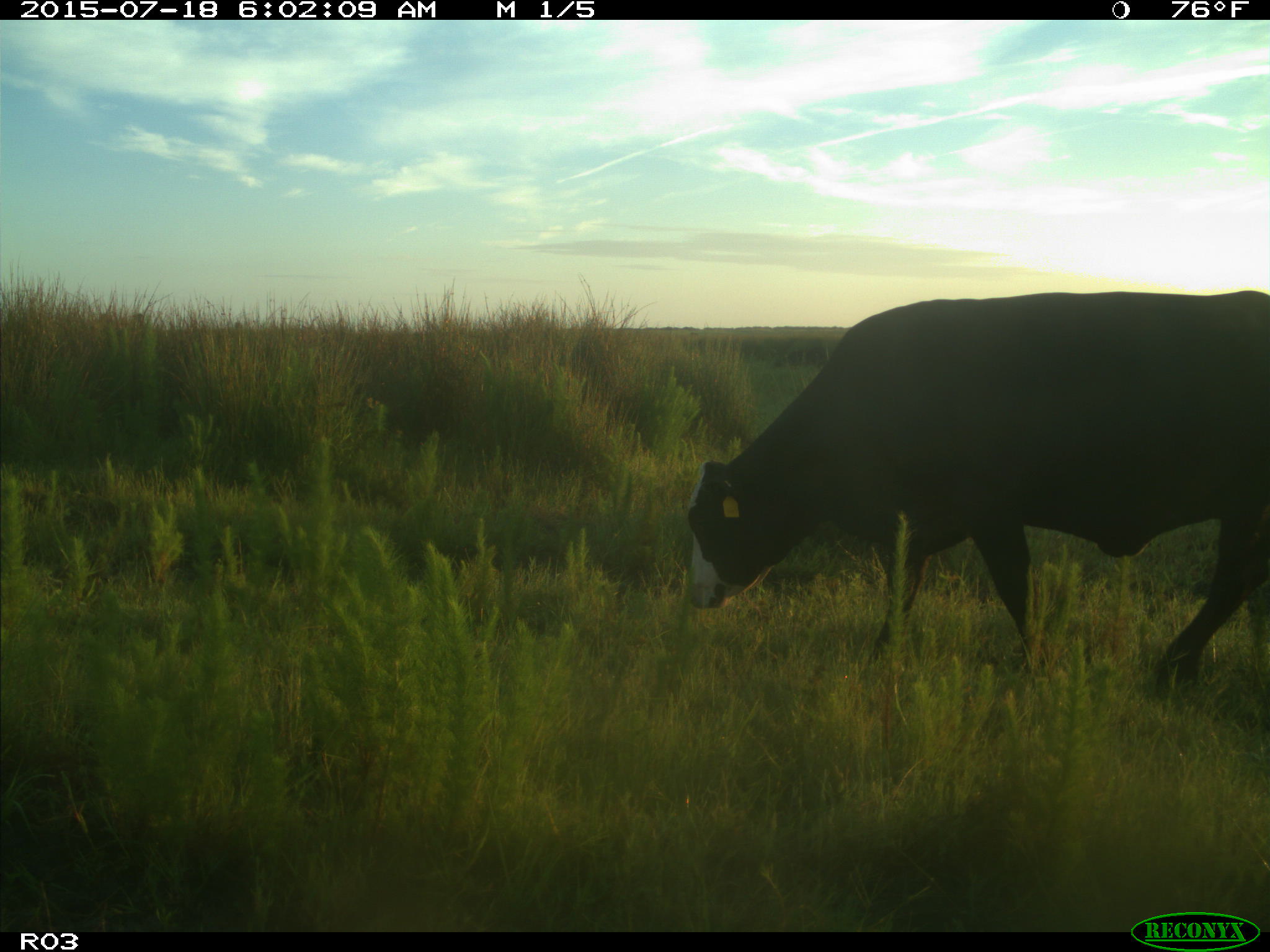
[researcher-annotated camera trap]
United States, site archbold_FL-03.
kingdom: Animalia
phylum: Chordata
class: Mammalia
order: Artiodactyla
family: Bovidae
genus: Bos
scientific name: Bos taurus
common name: domestic cow